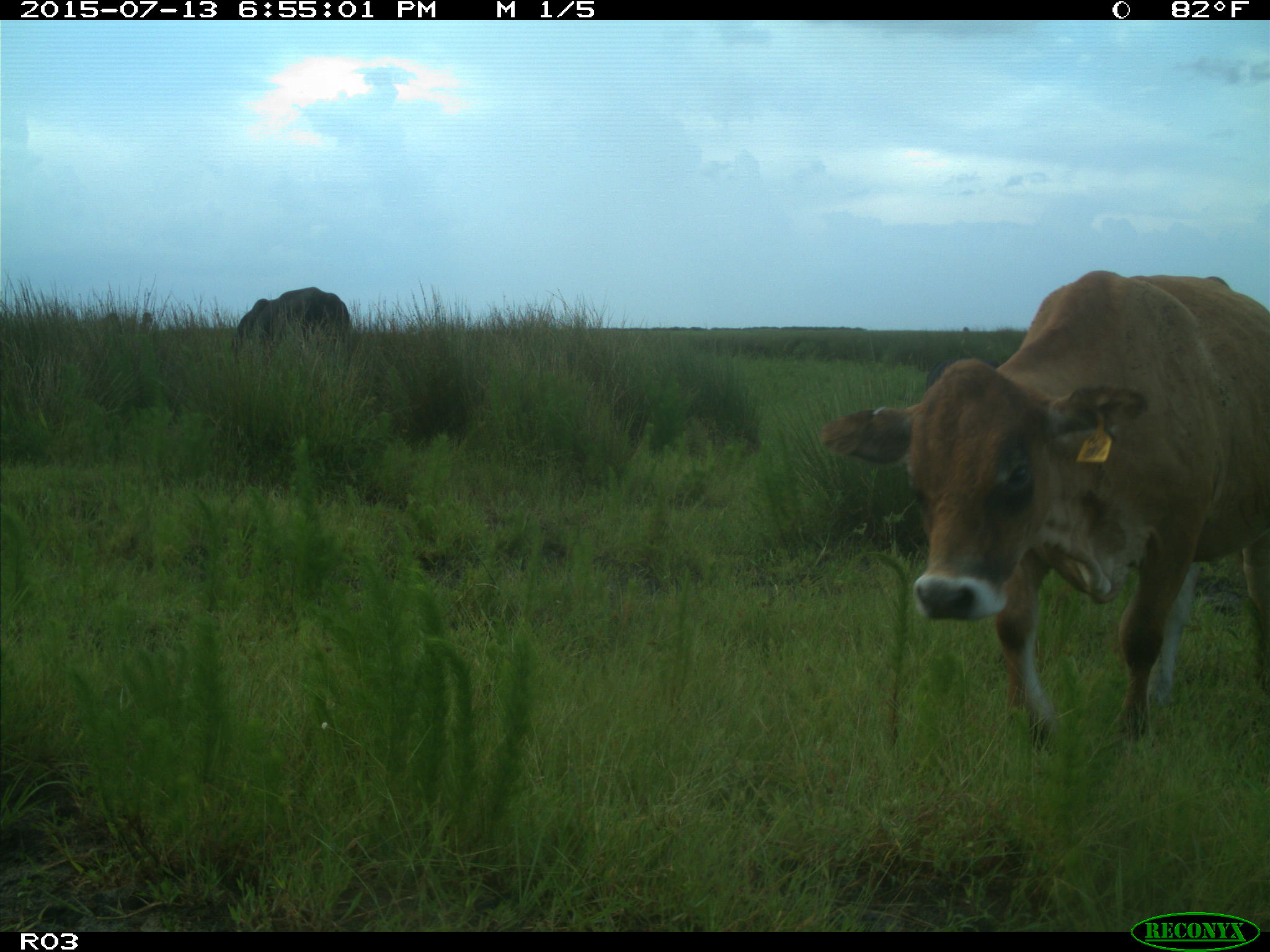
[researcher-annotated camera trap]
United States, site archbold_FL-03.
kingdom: Animalia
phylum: Chordata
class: Mammalia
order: Artiodactyla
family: Bovidae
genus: Bos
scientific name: Bos taurus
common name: domestic cow